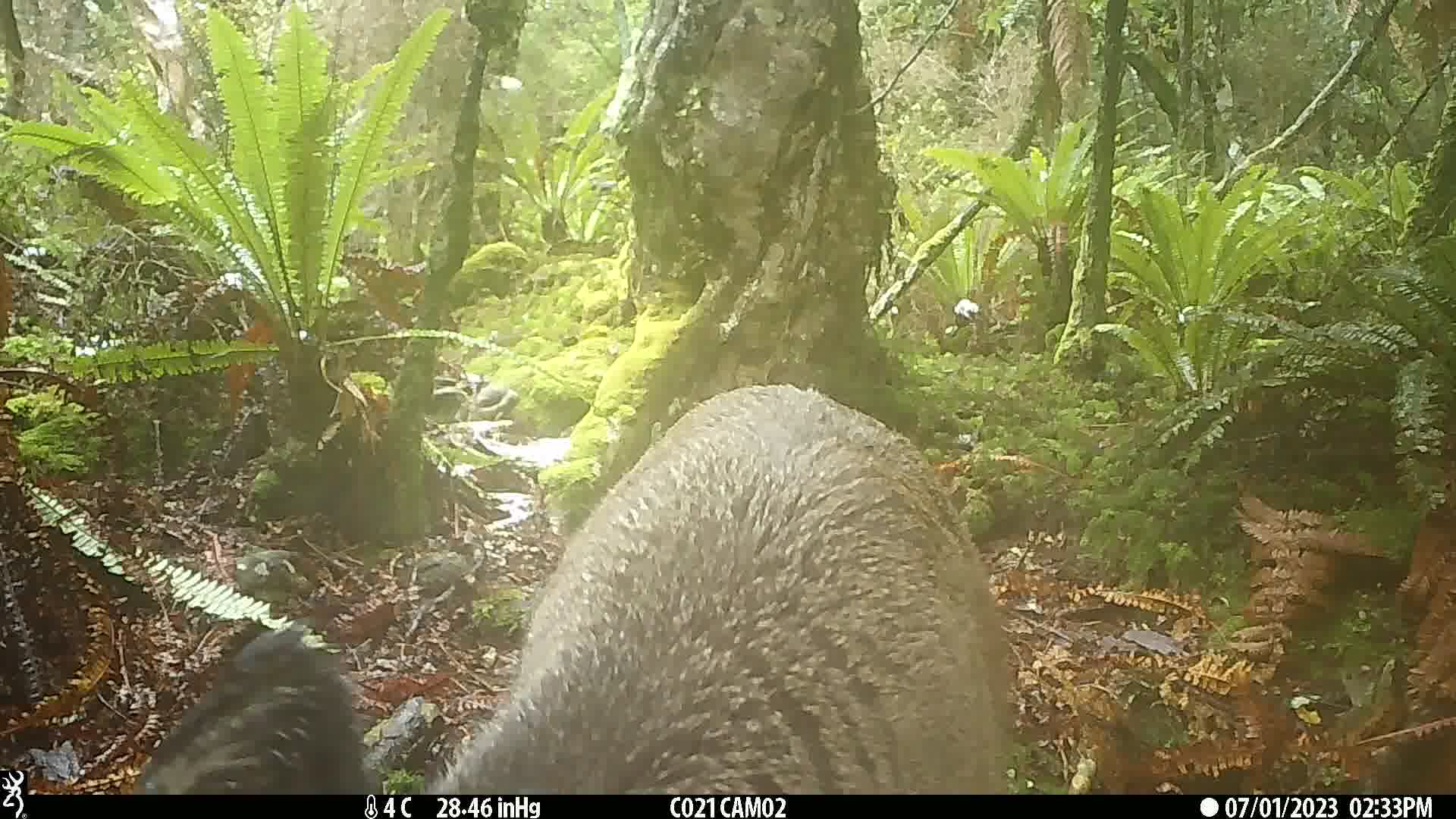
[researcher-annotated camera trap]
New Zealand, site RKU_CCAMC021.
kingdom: Animalia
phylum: Chordata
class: Mammalia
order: Artiodactyla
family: Cervidae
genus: Odocoileus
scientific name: Odocoileus virginianus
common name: white-tailed deer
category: white tailed deer